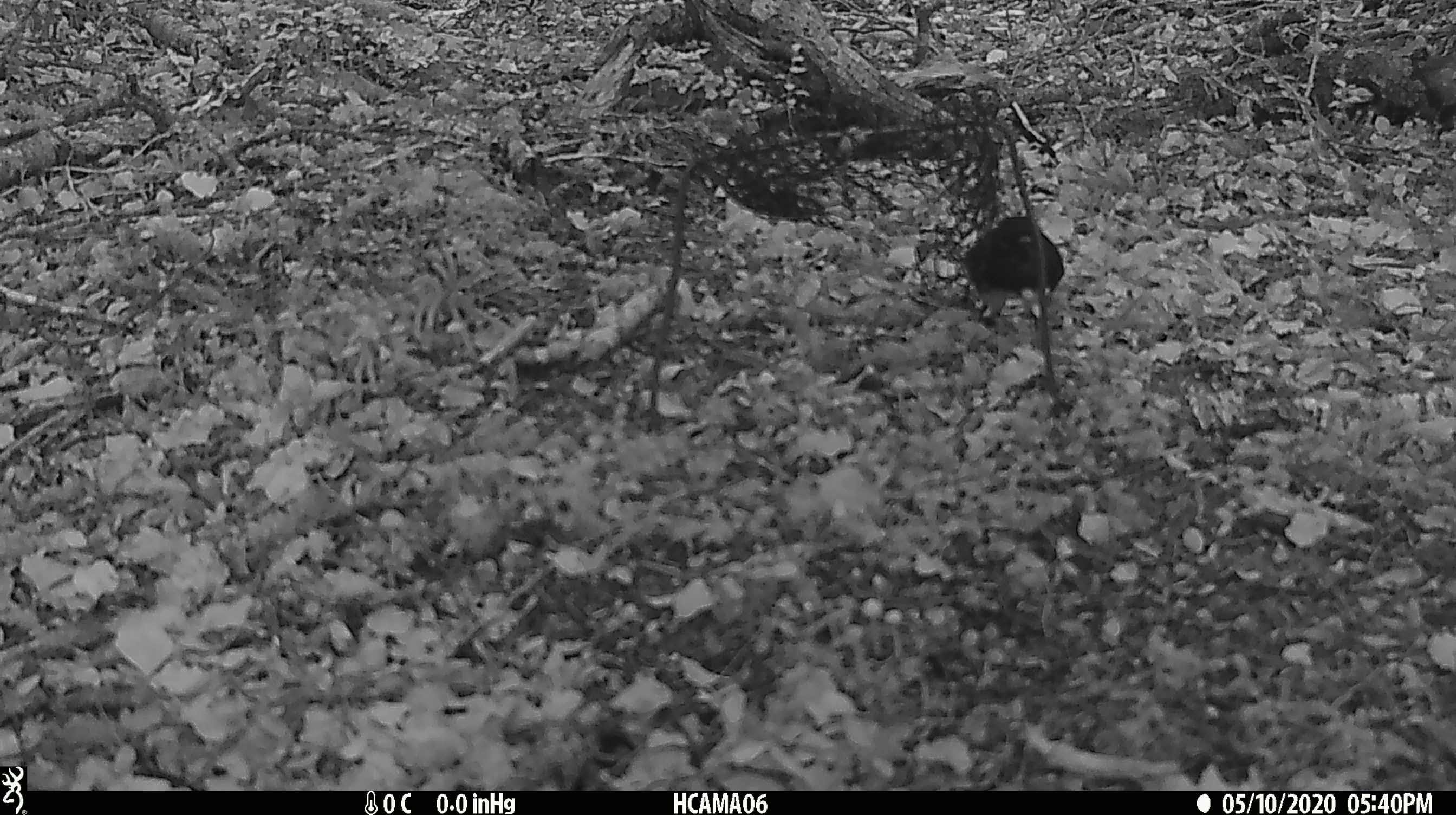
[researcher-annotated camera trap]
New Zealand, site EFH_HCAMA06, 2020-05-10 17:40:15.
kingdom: Animalia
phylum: Chordata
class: Aves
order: Passeriformes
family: Petroicidae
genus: Petroica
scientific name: Petroica australis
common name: new zealand robin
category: robin